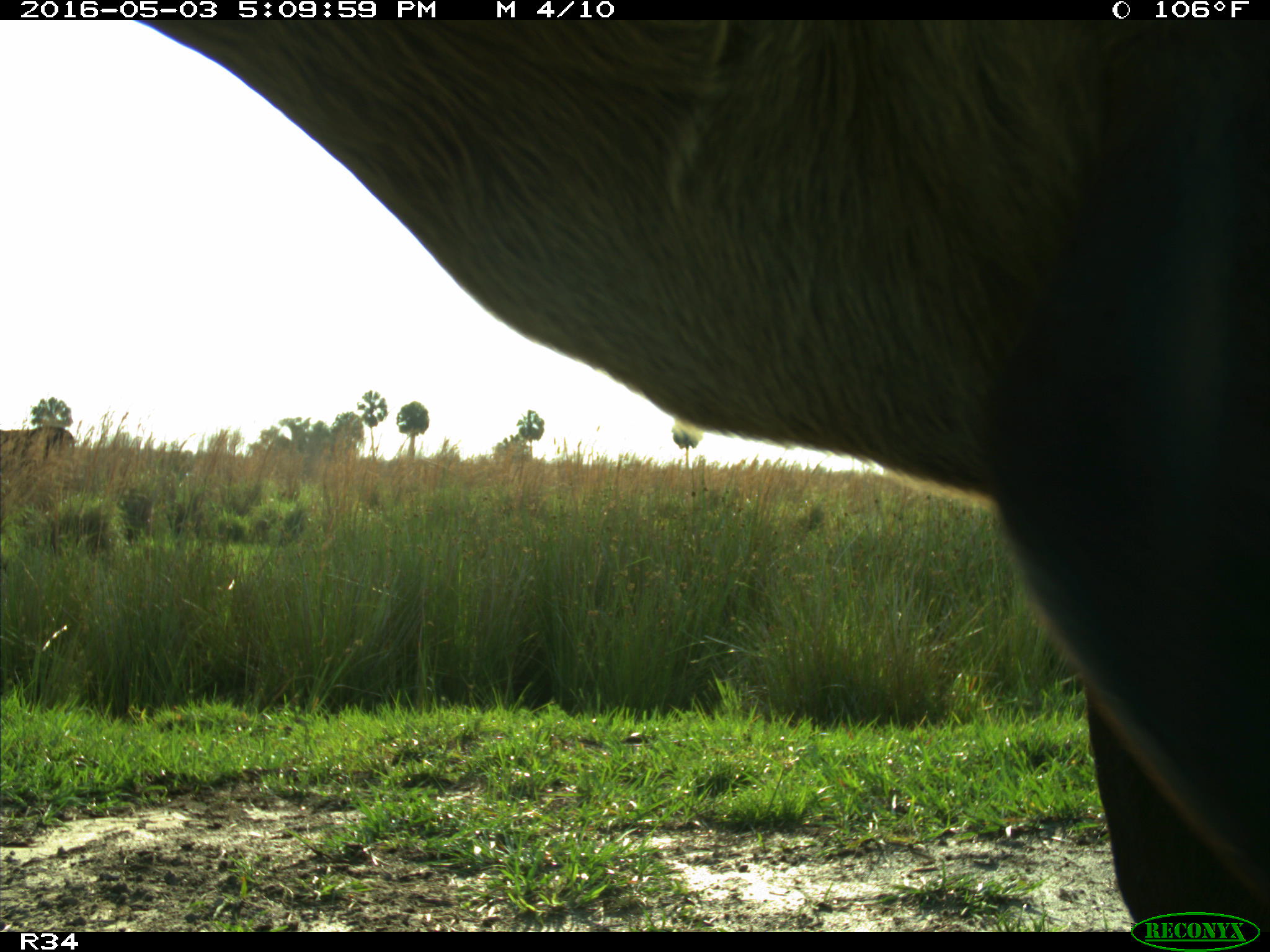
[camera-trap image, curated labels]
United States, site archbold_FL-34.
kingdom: Animalia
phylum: Chordata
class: Mammalia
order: Artiodactyla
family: Bovidae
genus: Bos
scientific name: Bos taurus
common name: domestic cow